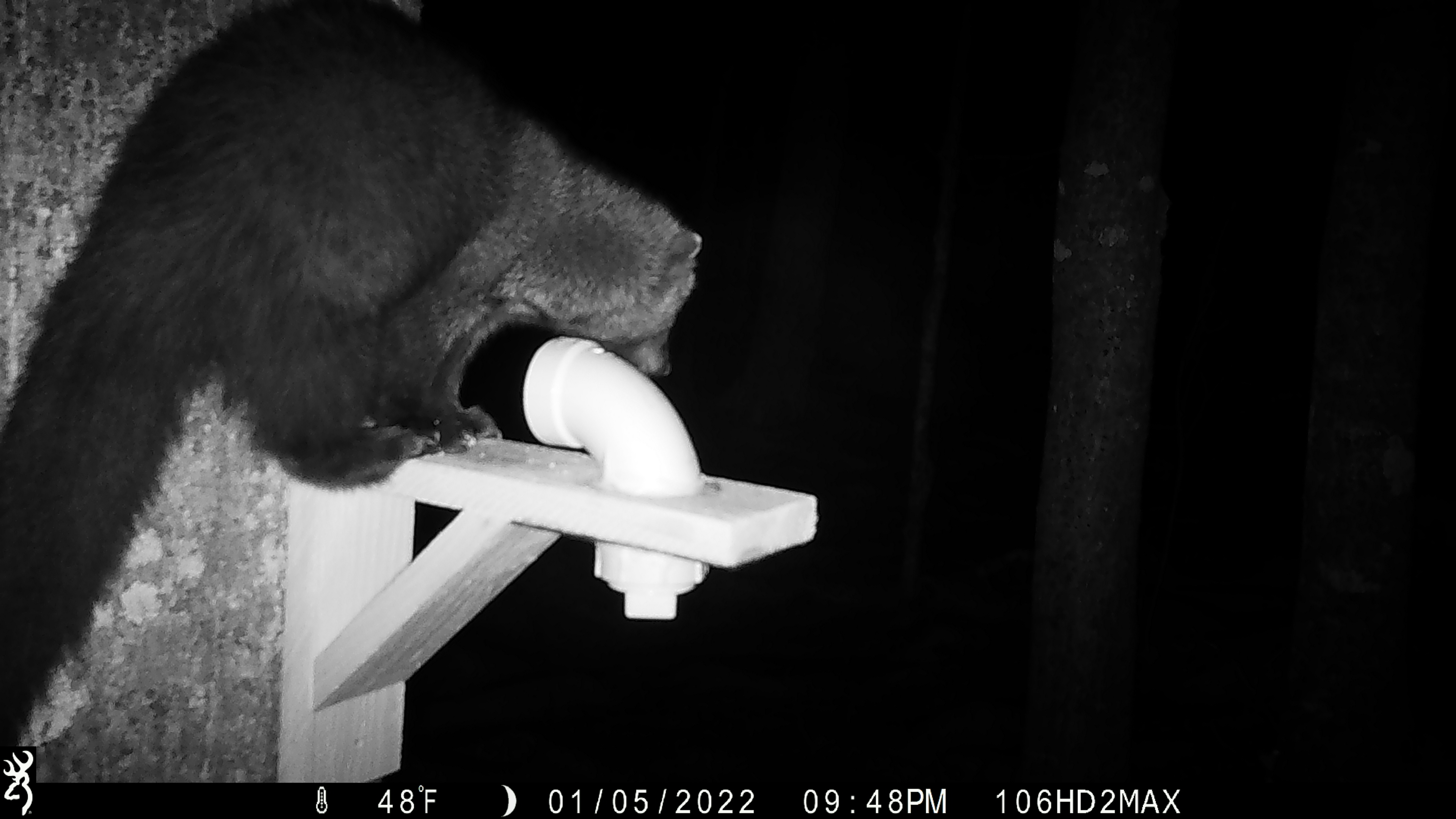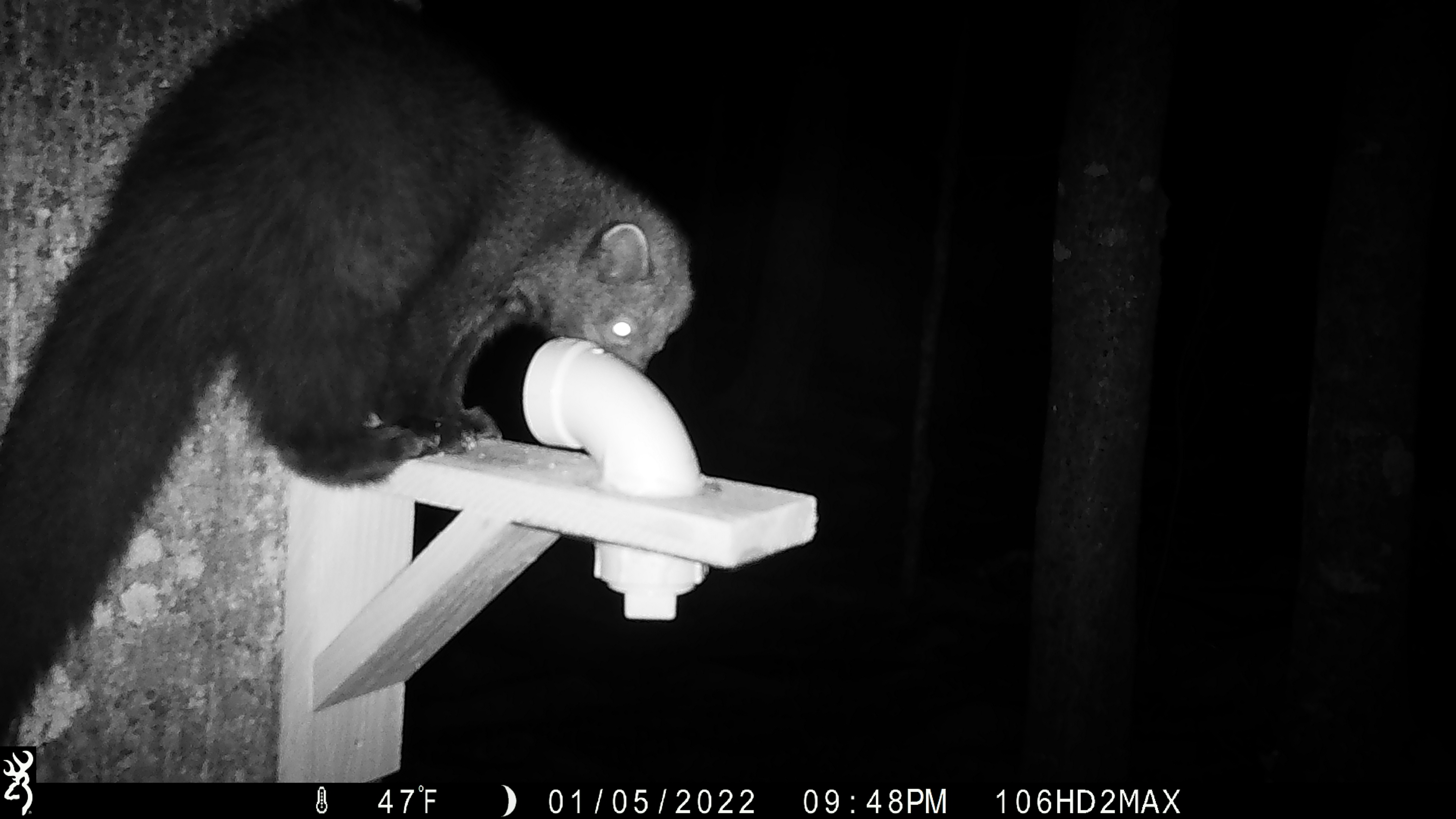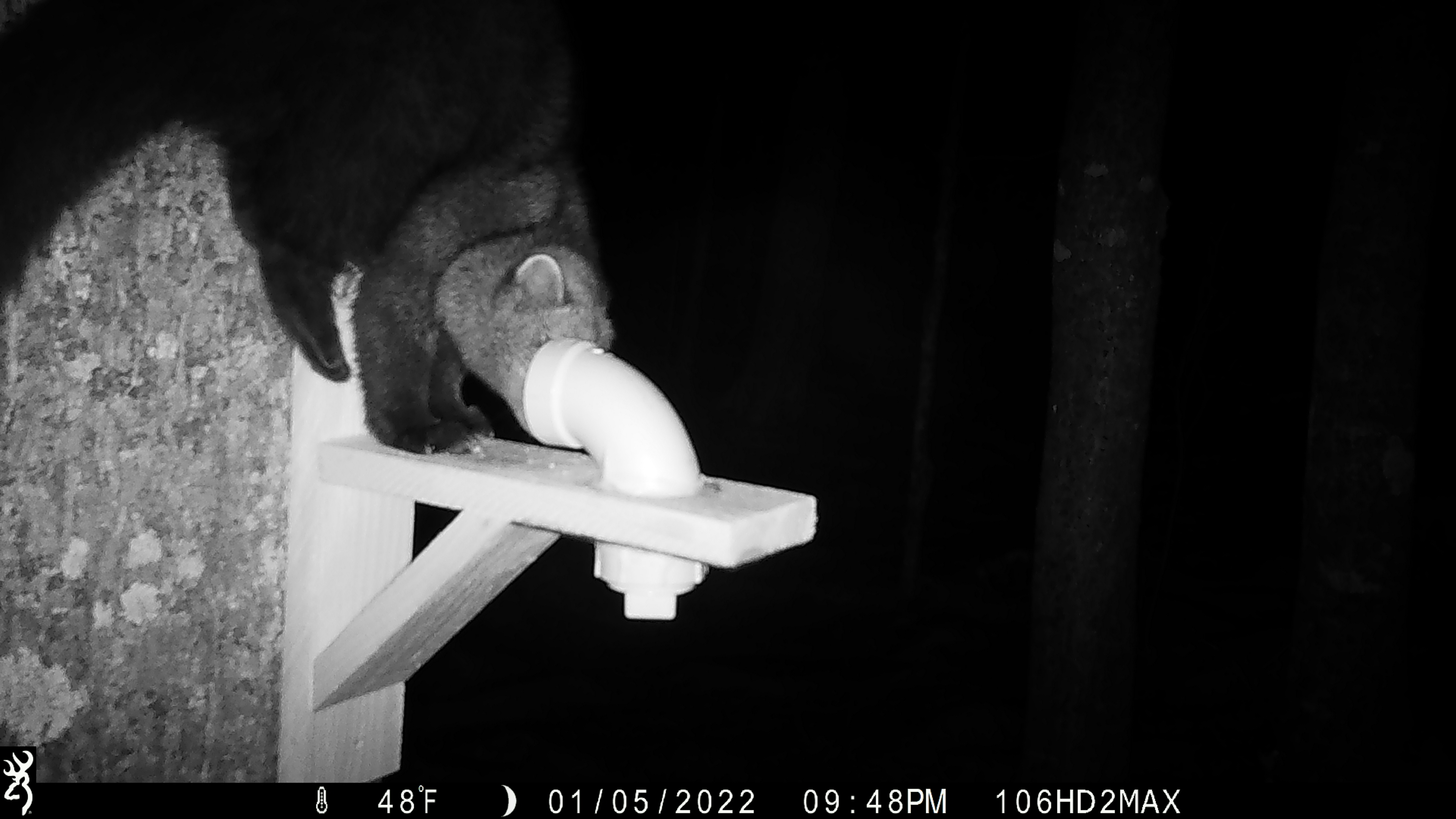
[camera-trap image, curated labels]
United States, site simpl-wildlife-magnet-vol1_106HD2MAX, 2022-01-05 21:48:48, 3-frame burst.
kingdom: Animalia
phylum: Chordata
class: Mammalia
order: Carnivora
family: Mustelidae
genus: Pekania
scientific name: Pekania pennanti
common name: fisher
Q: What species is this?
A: Fisher (Pekania pennanti).